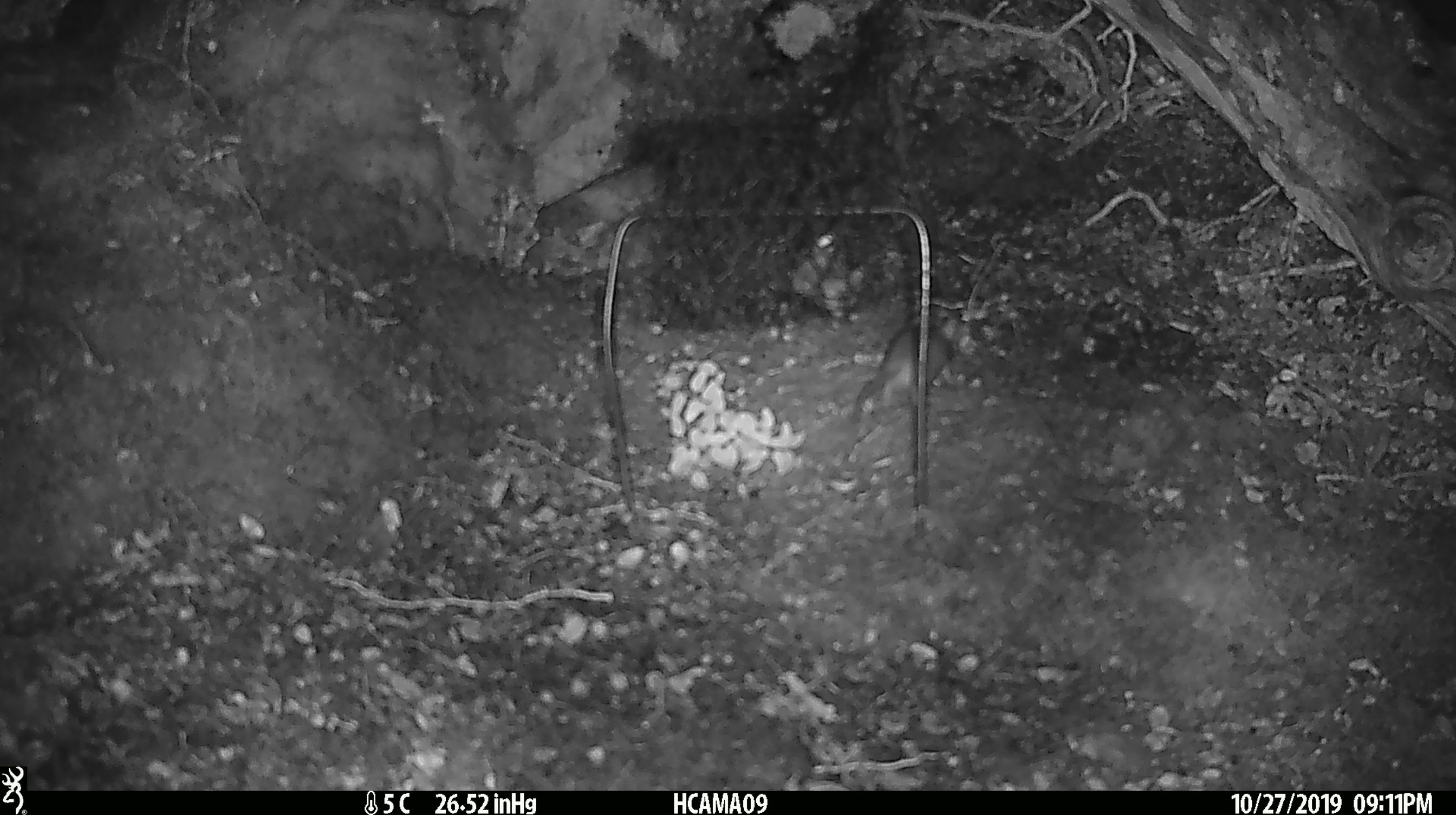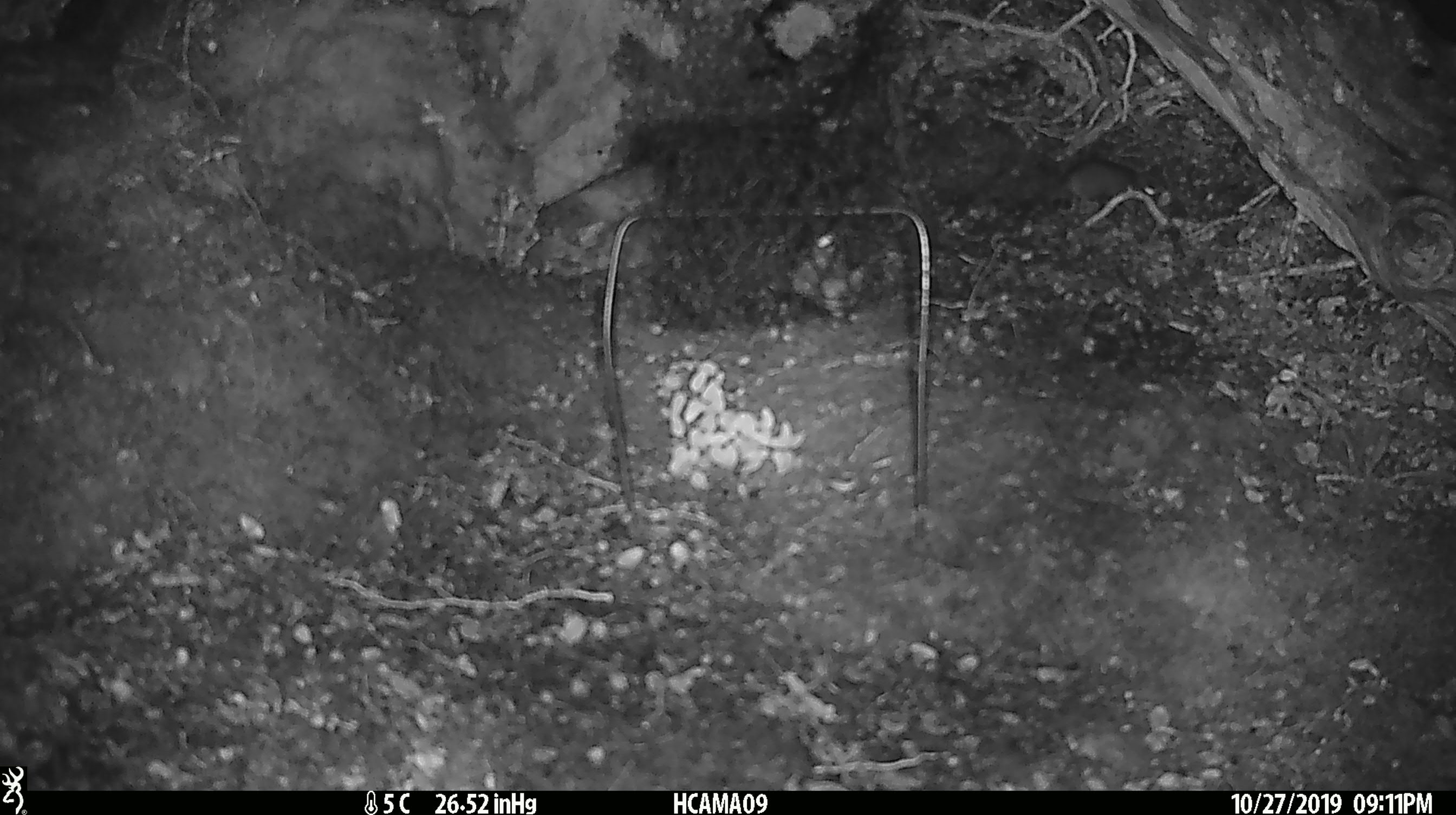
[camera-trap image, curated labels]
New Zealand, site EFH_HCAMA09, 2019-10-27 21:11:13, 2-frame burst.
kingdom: Animalia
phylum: Chordata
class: Mammalia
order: Rodentia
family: Muridae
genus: Mus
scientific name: Mus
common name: mouse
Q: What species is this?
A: Mouse (Mus).